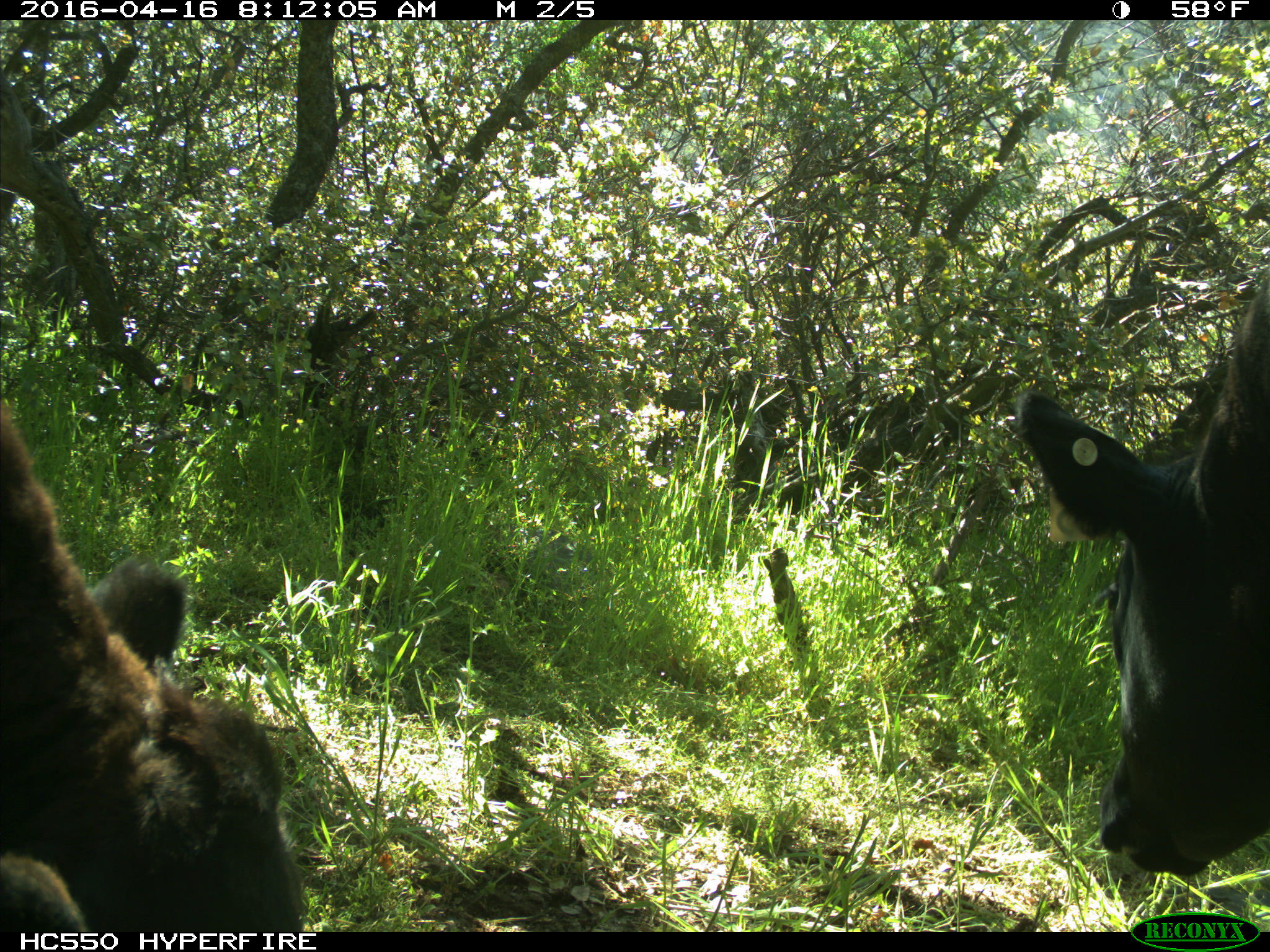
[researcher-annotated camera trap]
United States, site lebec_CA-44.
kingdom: Animalia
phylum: Chordata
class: Mammalia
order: Artiodactyla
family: Bovidae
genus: Bos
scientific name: Bos taurus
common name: domestic cow